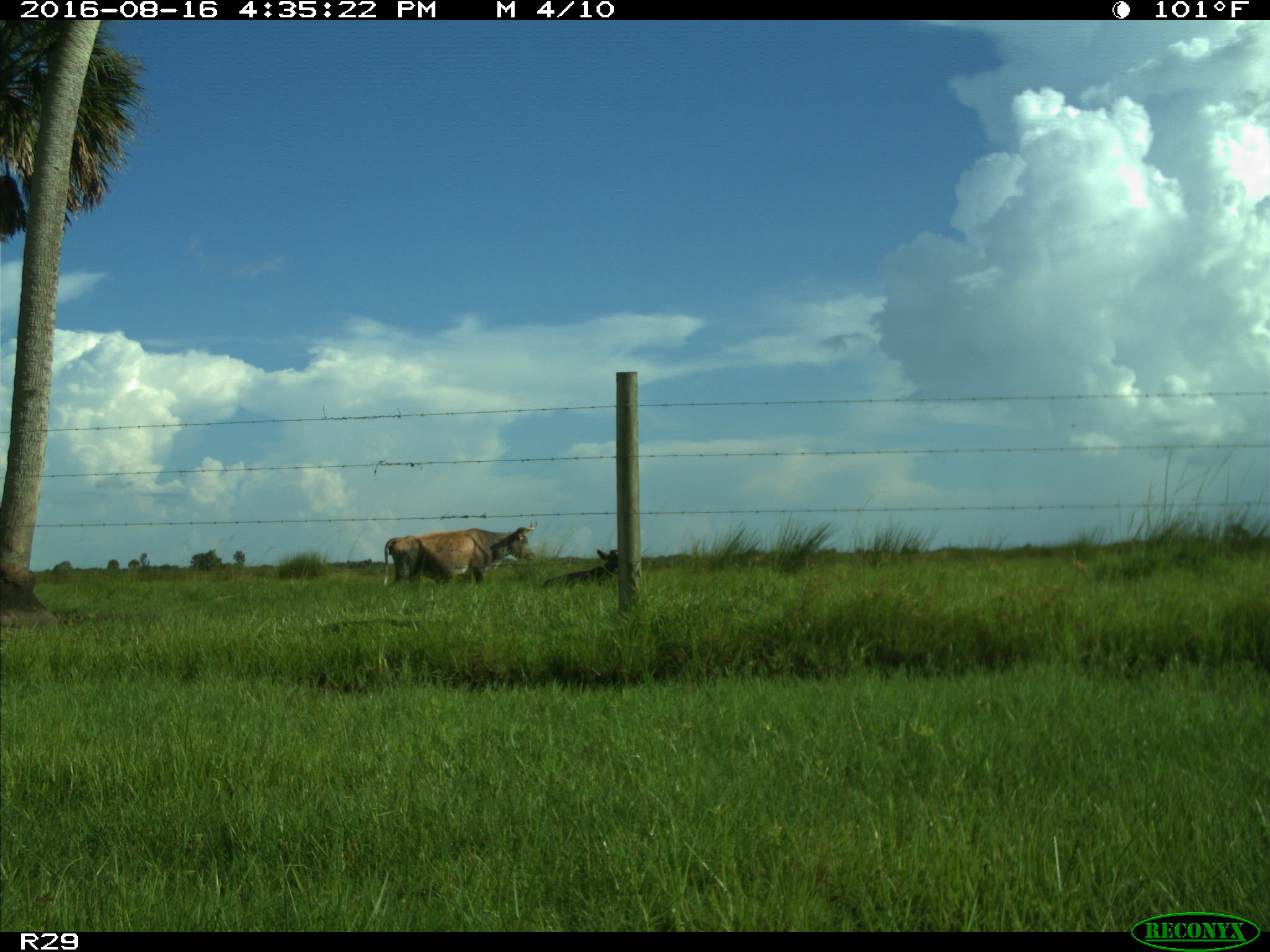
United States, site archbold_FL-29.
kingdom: Animalia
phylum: Chordata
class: Mammalia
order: Artiodactyla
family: Bovidae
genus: Bos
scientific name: Bos taurus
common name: domestic cow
Bos taurus (domestic cow).